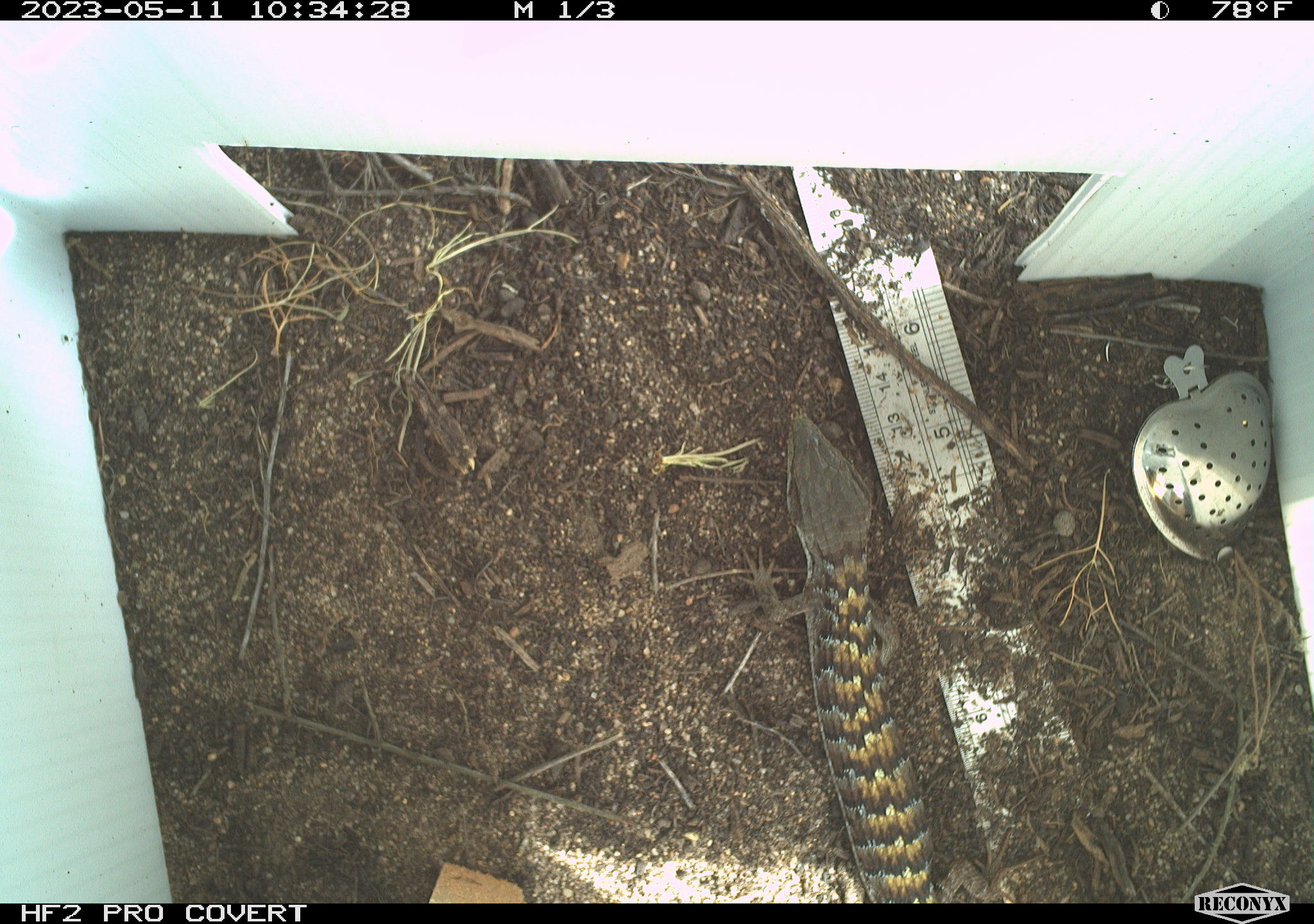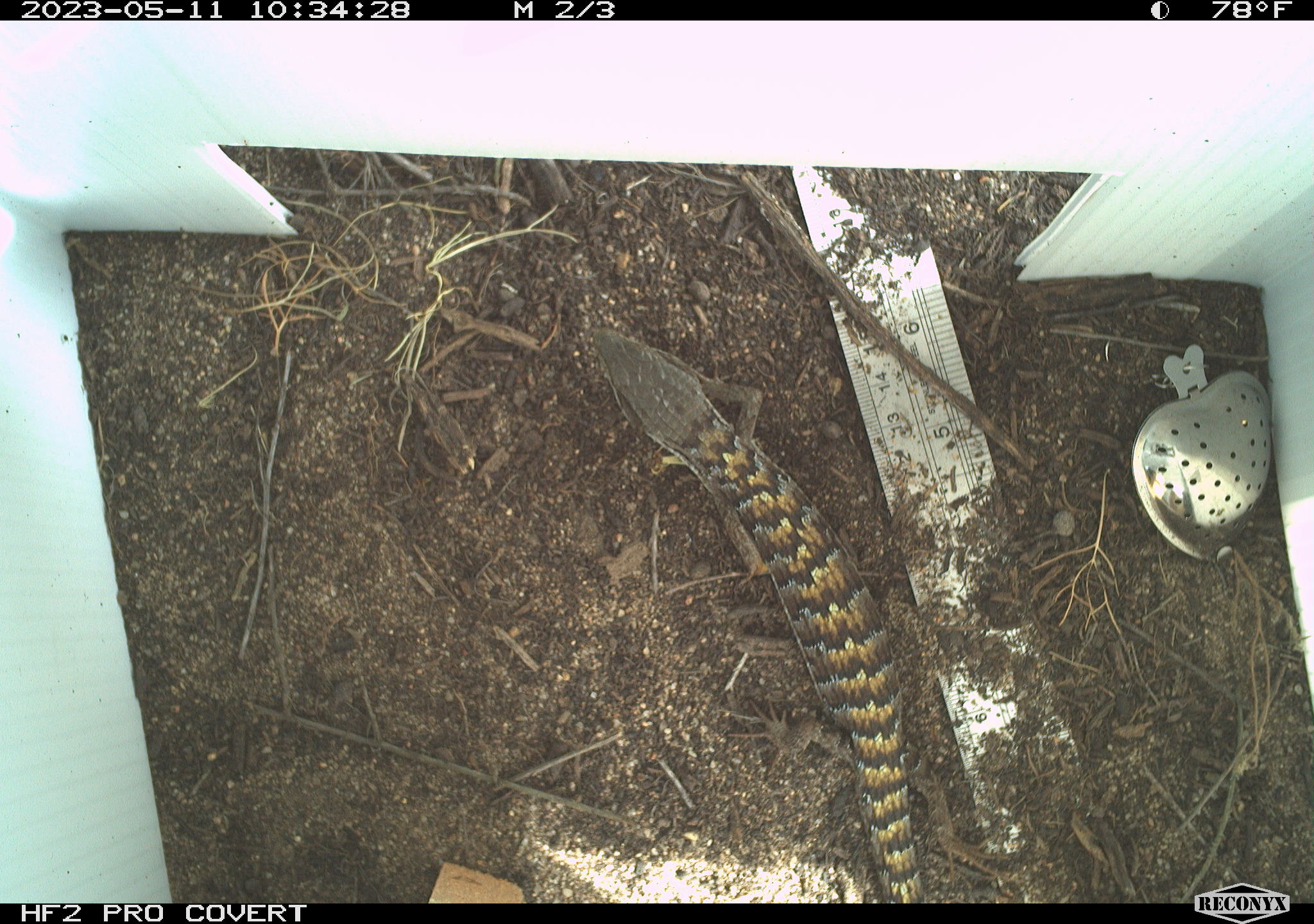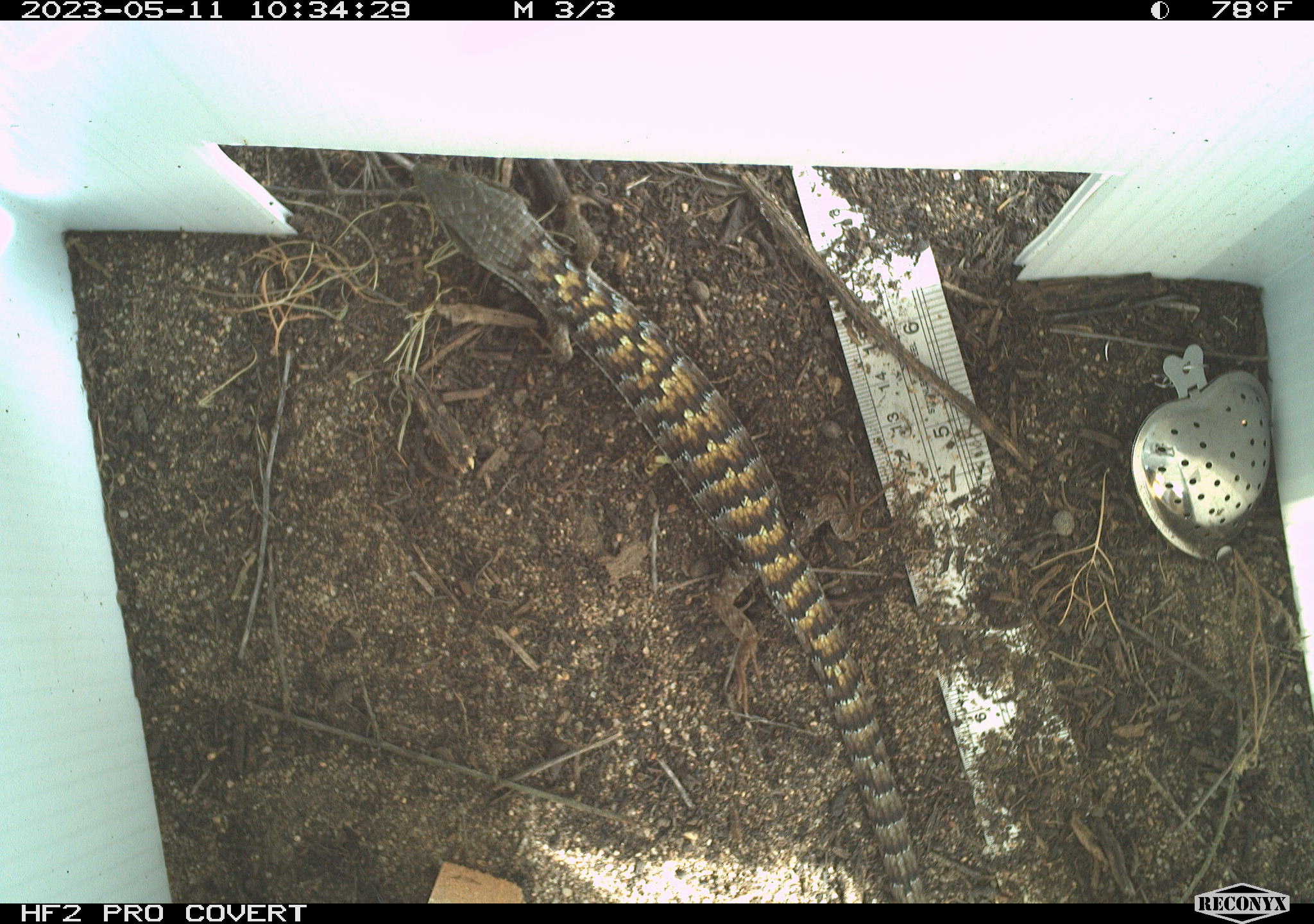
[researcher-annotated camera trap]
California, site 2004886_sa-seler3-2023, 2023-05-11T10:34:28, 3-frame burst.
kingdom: Animalia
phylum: Chordata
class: Reptilia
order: Squamata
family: Anguidae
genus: Elgaria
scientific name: Elgaria multicarinata webbii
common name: san diego alligator lizard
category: woodland alligator lizard